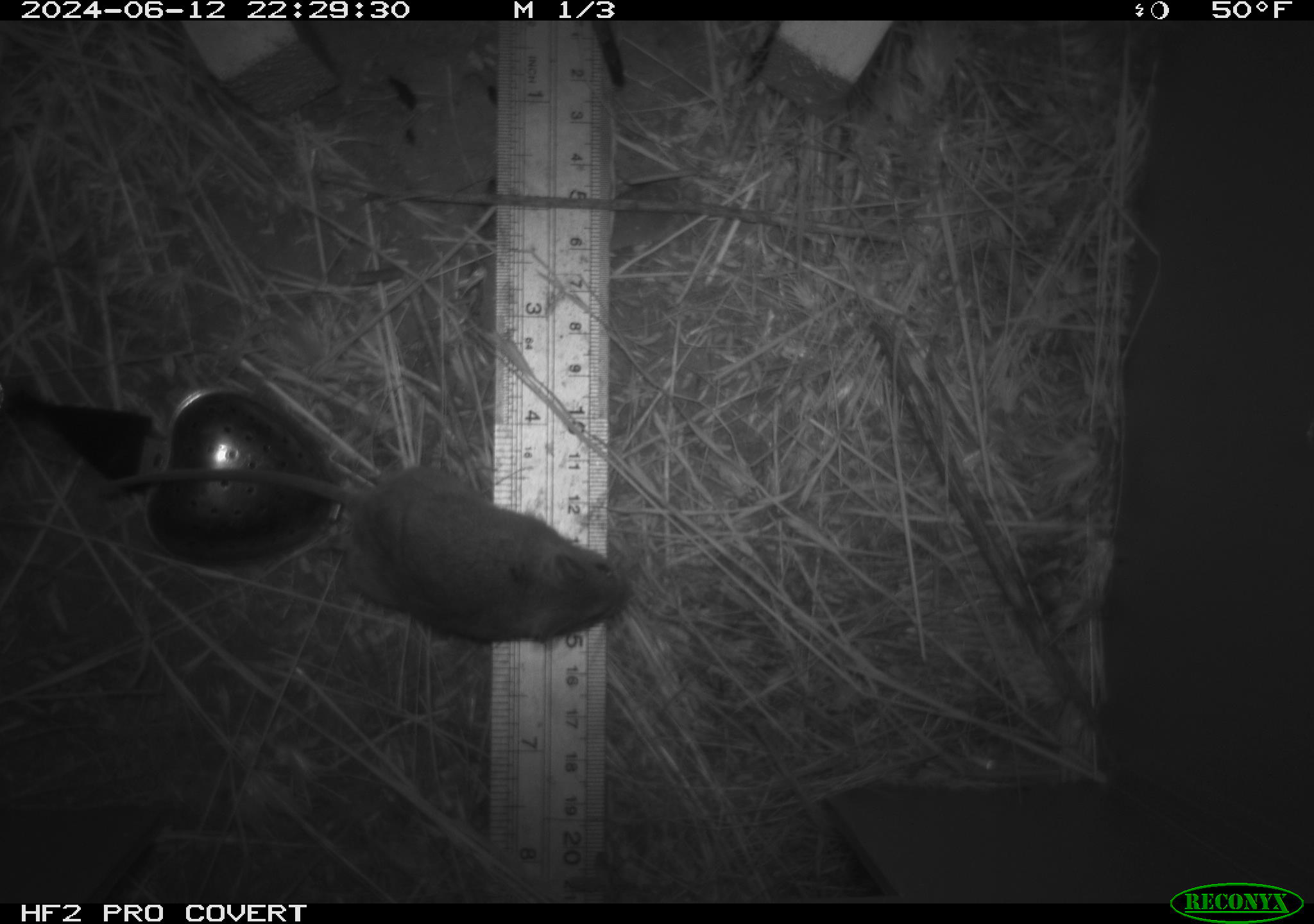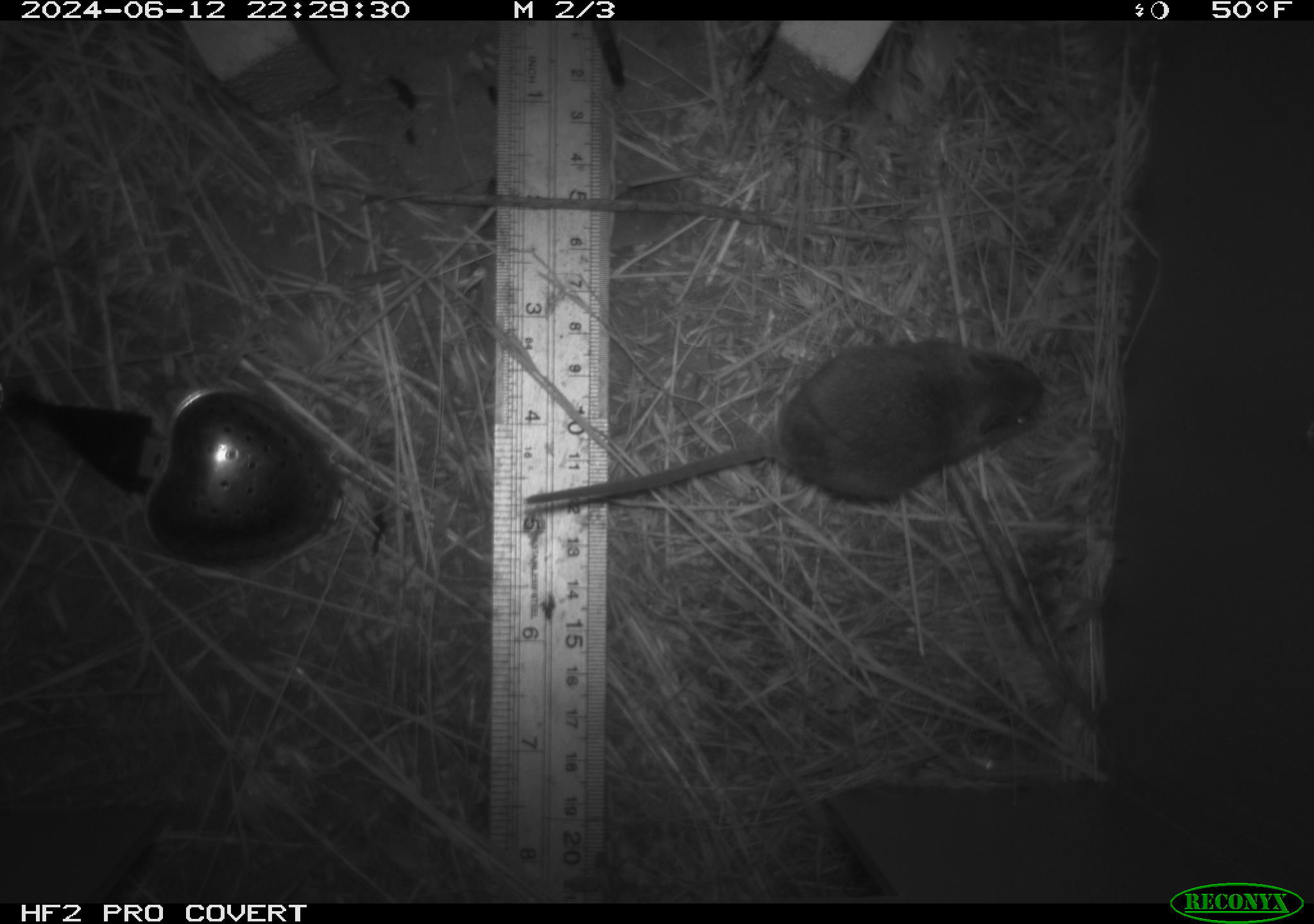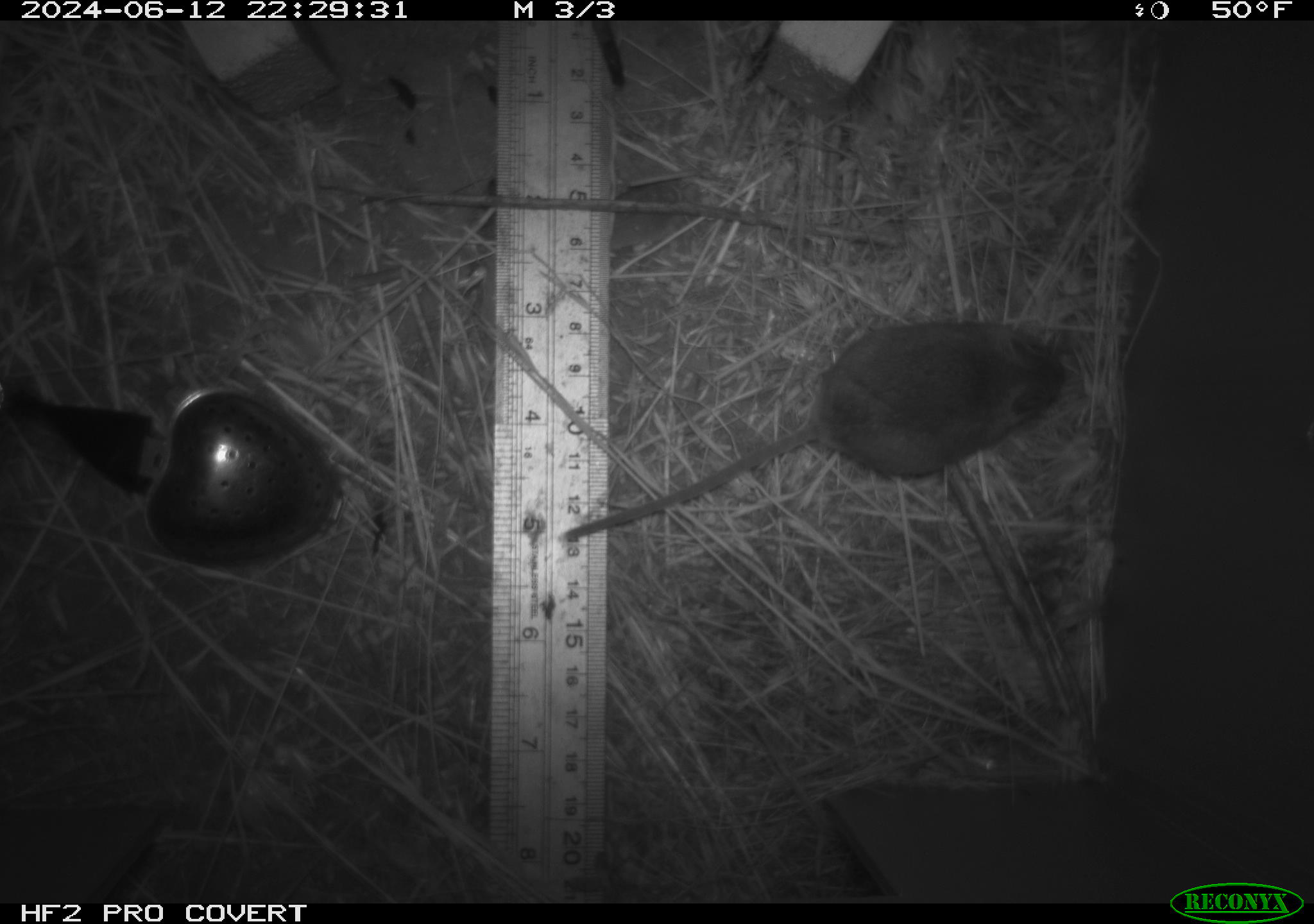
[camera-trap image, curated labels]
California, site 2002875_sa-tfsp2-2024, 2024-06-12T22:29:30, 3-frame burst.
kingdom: Animalia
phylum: Chordata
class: Mammalia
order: Rodentia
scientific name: Rodentia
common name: mouse species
Mouse species (Rodentia).